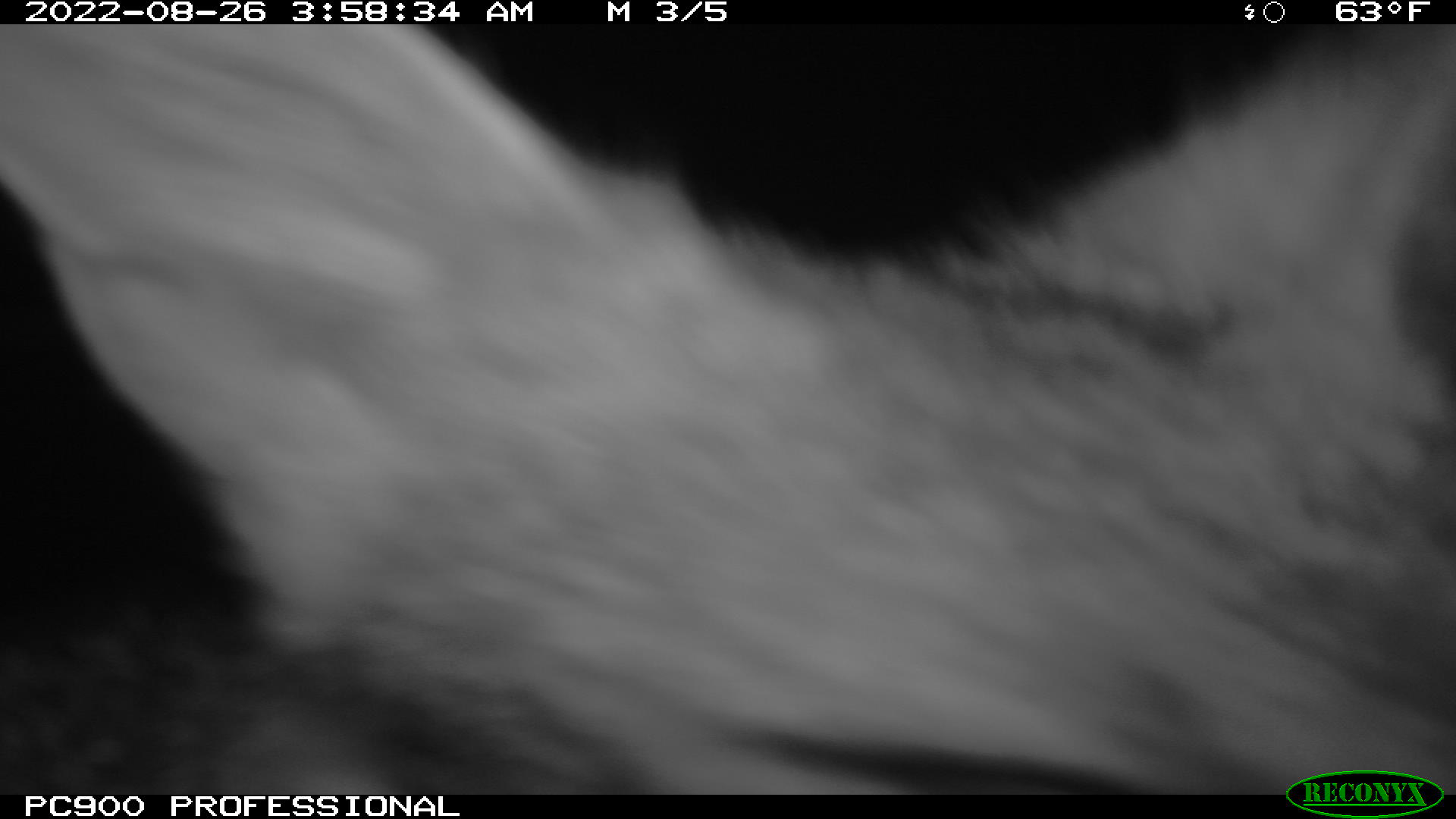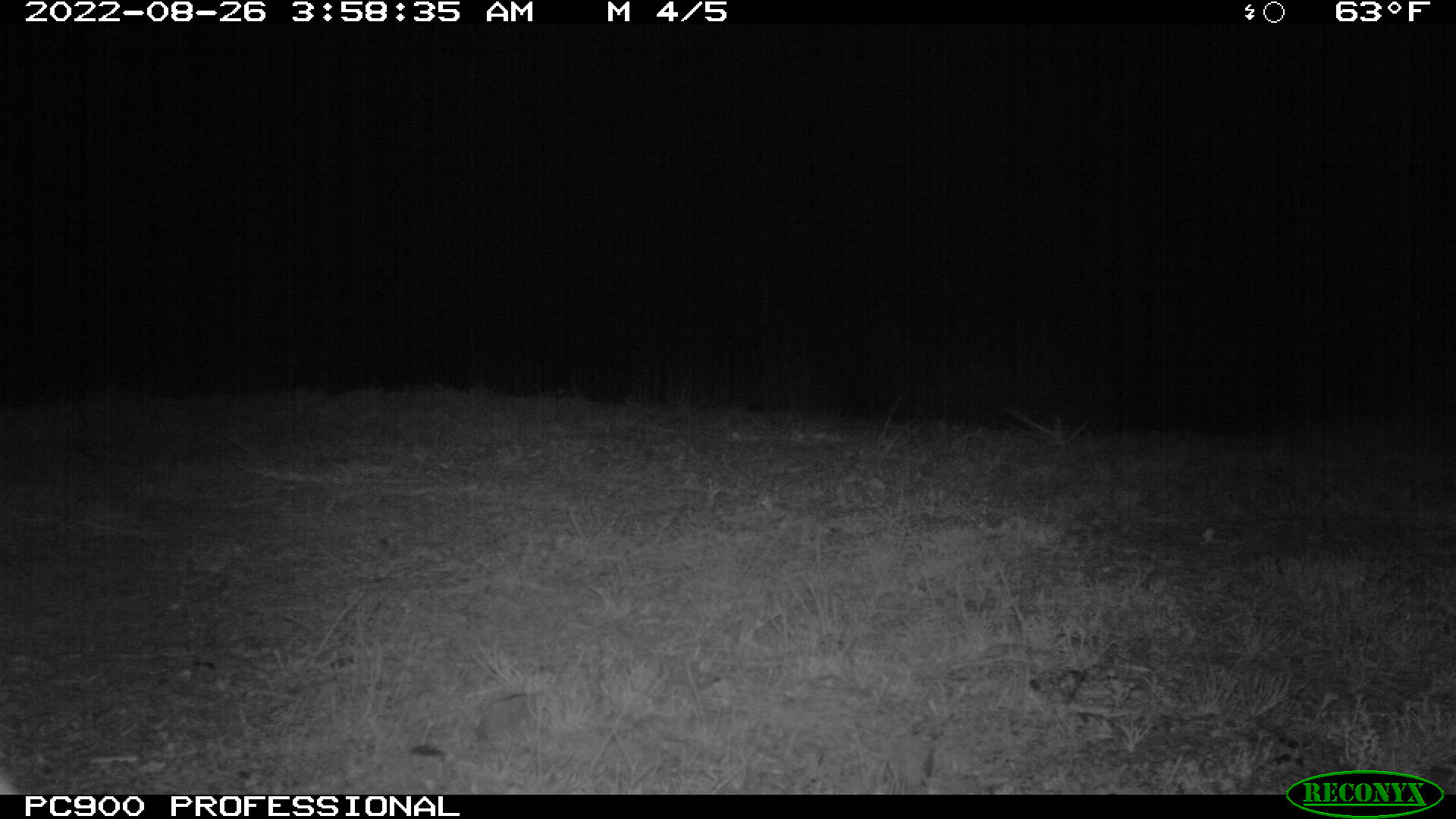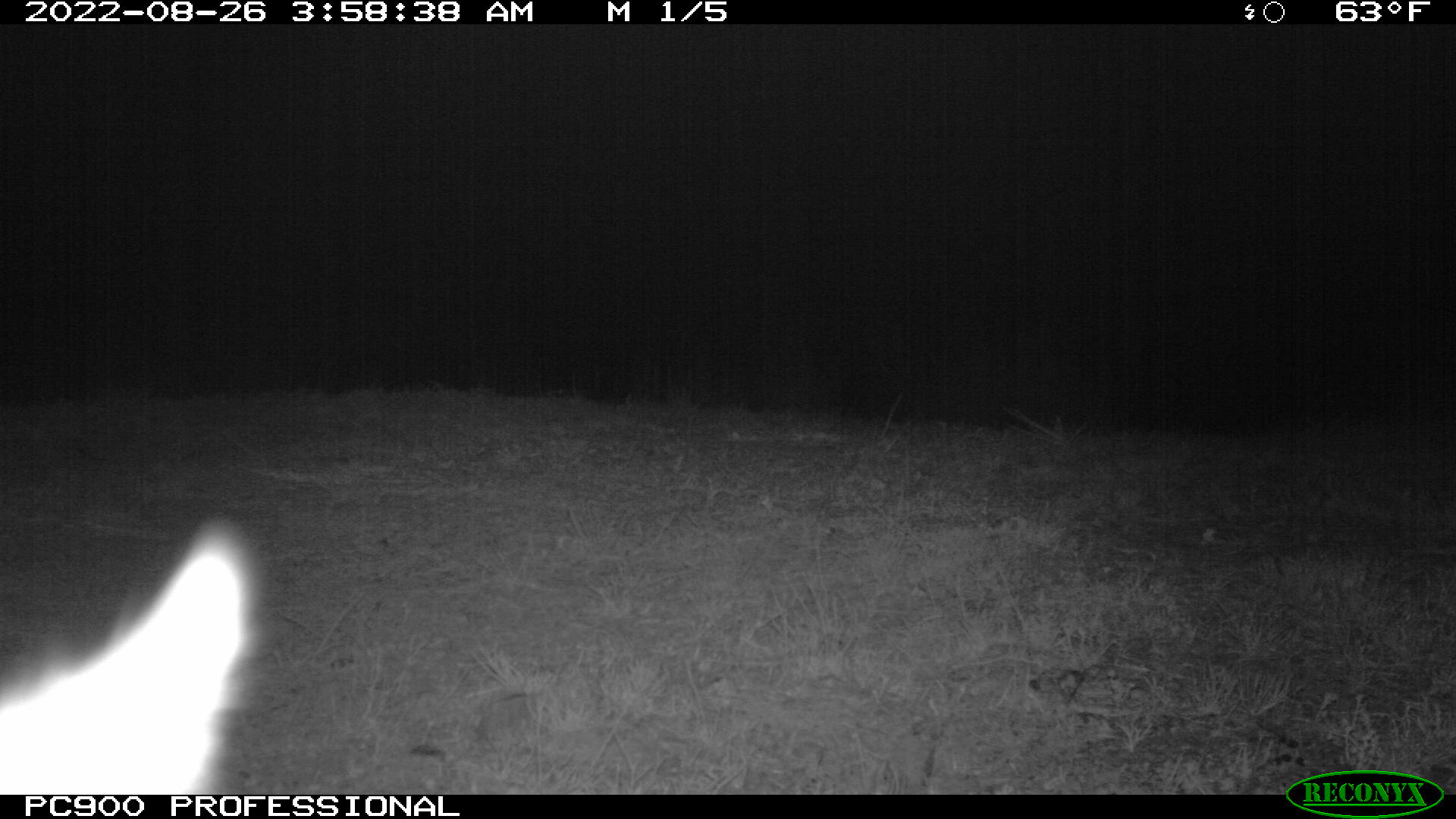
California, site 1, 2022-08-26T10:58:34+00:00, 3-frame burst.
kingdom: Animalia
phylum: Chordata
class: Mammalia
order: Carnivora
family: Canidae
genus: Urocyon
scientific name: Urocyon cinereoargenteus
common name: gray fox